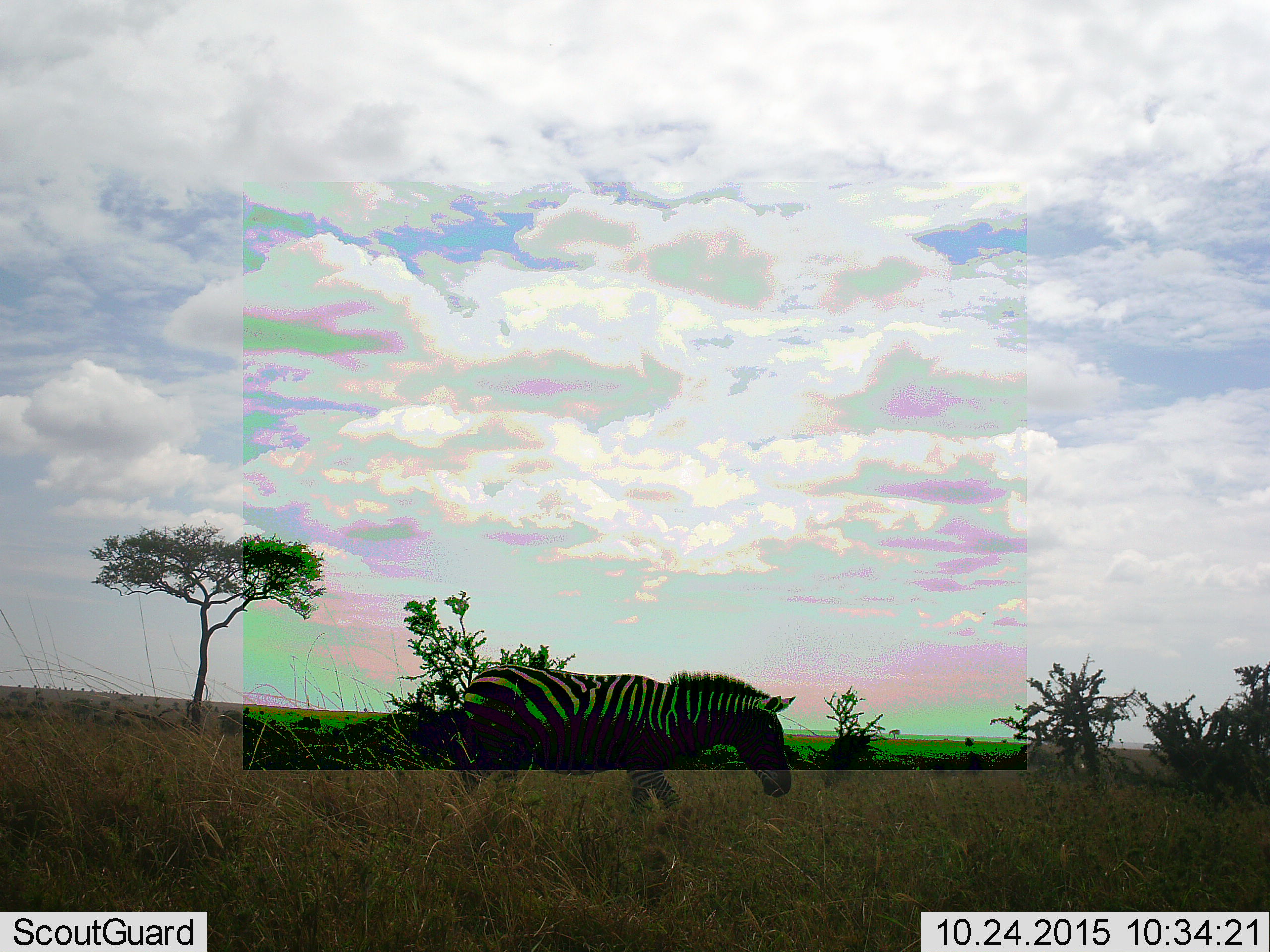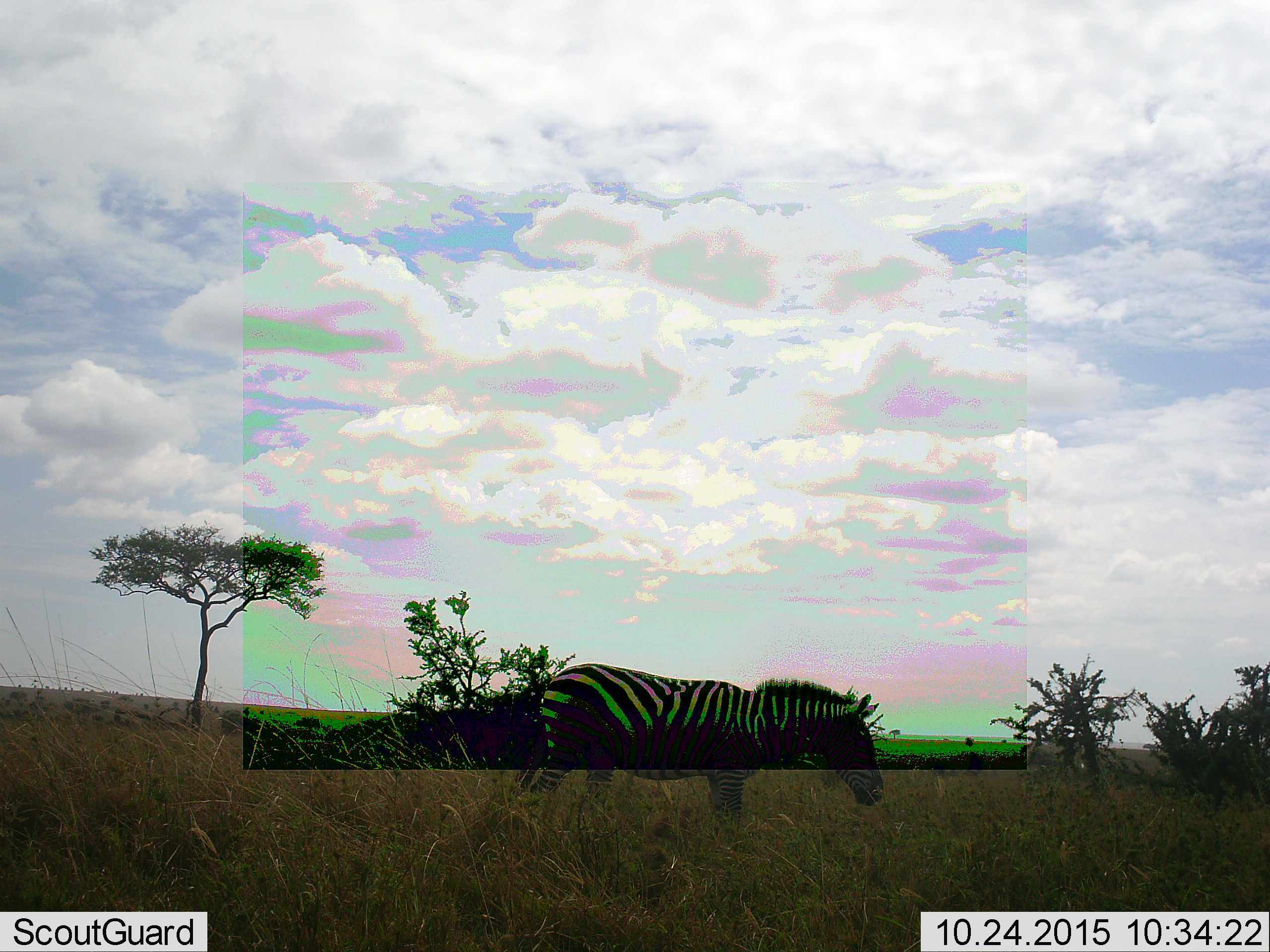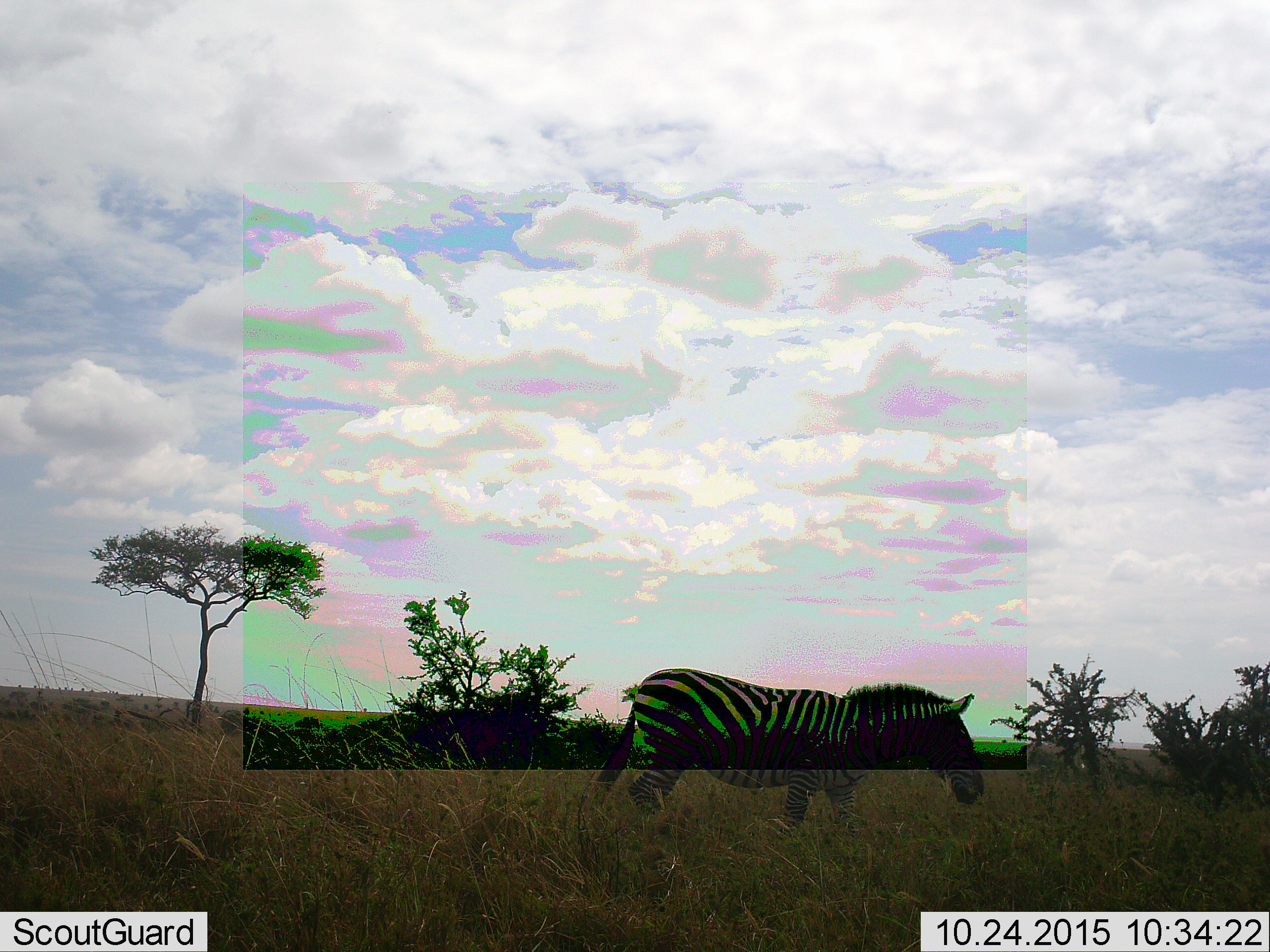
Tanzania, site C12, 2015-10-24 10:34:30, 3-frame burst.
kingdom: Animalia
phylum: Chordata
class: Mammalia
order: Perissodactyla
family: Equidae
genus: Equus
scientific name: Equus quagga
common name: plains zebra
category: zebra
Zebra (plains zebra) (Equus quagga), count 1. Behavior (volunteer vote fractions): standing 21%, resting 0%, moving 89%, interacting 0%. Young present (vote fraction): 0%. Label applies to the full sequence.